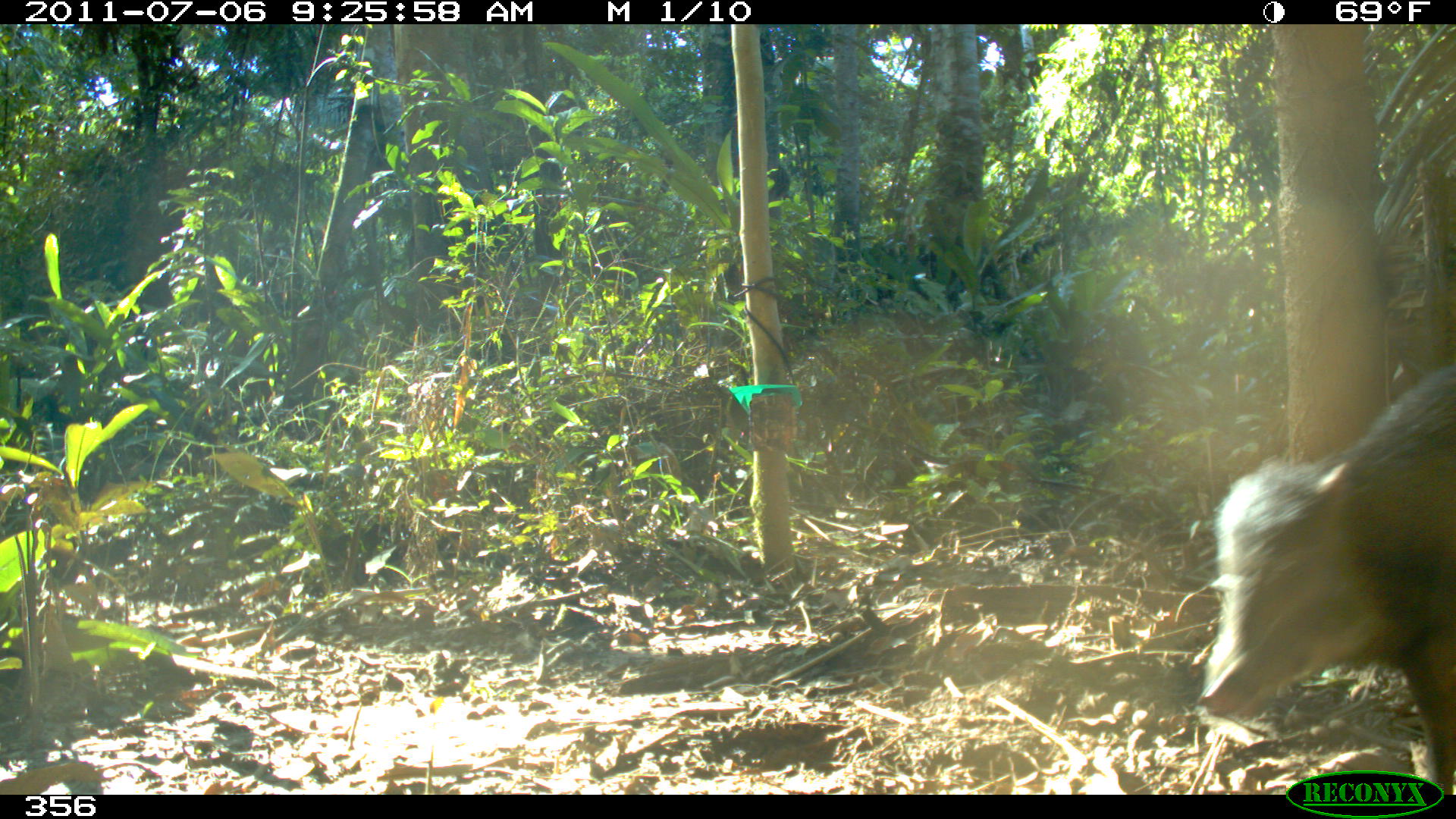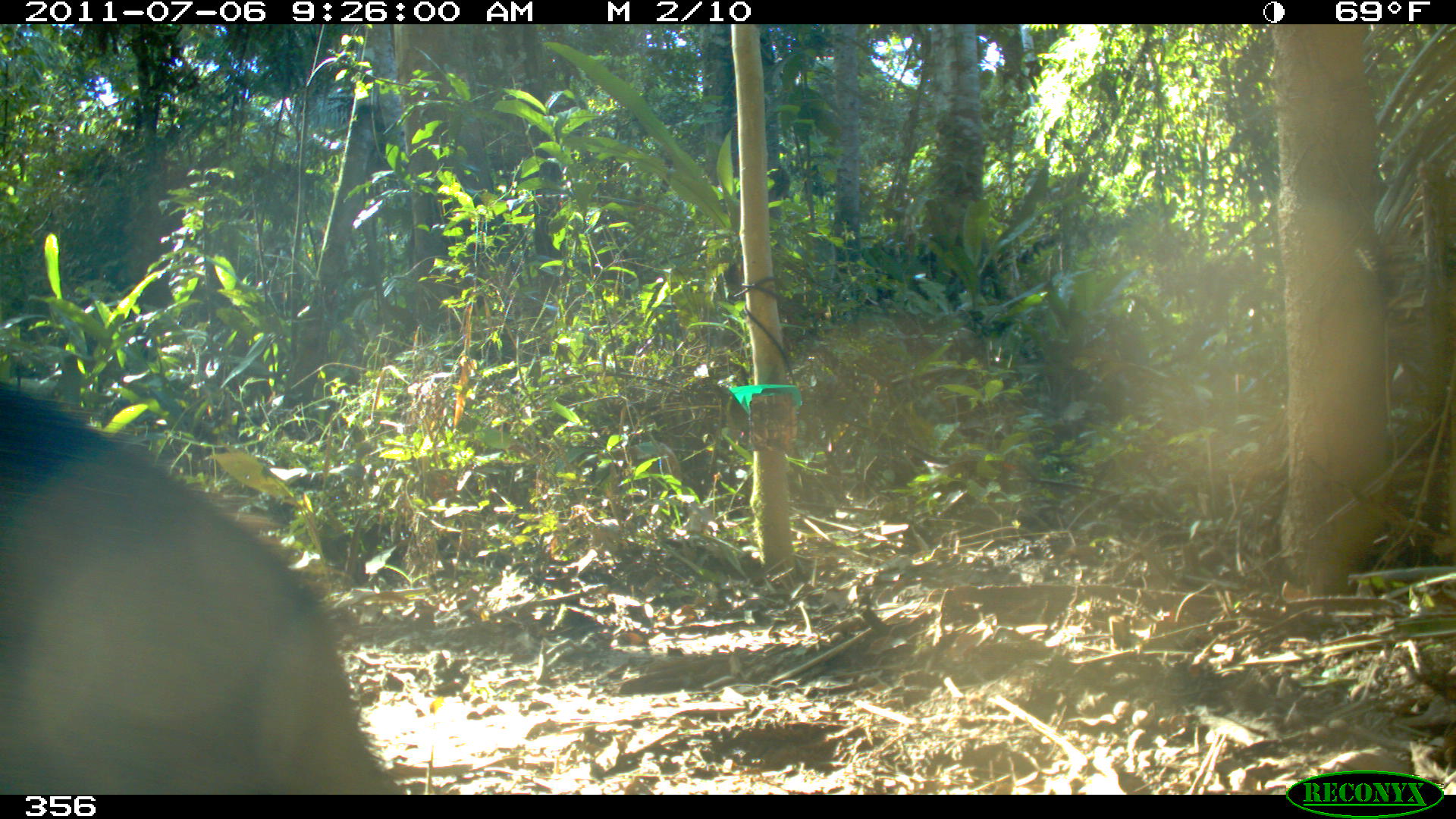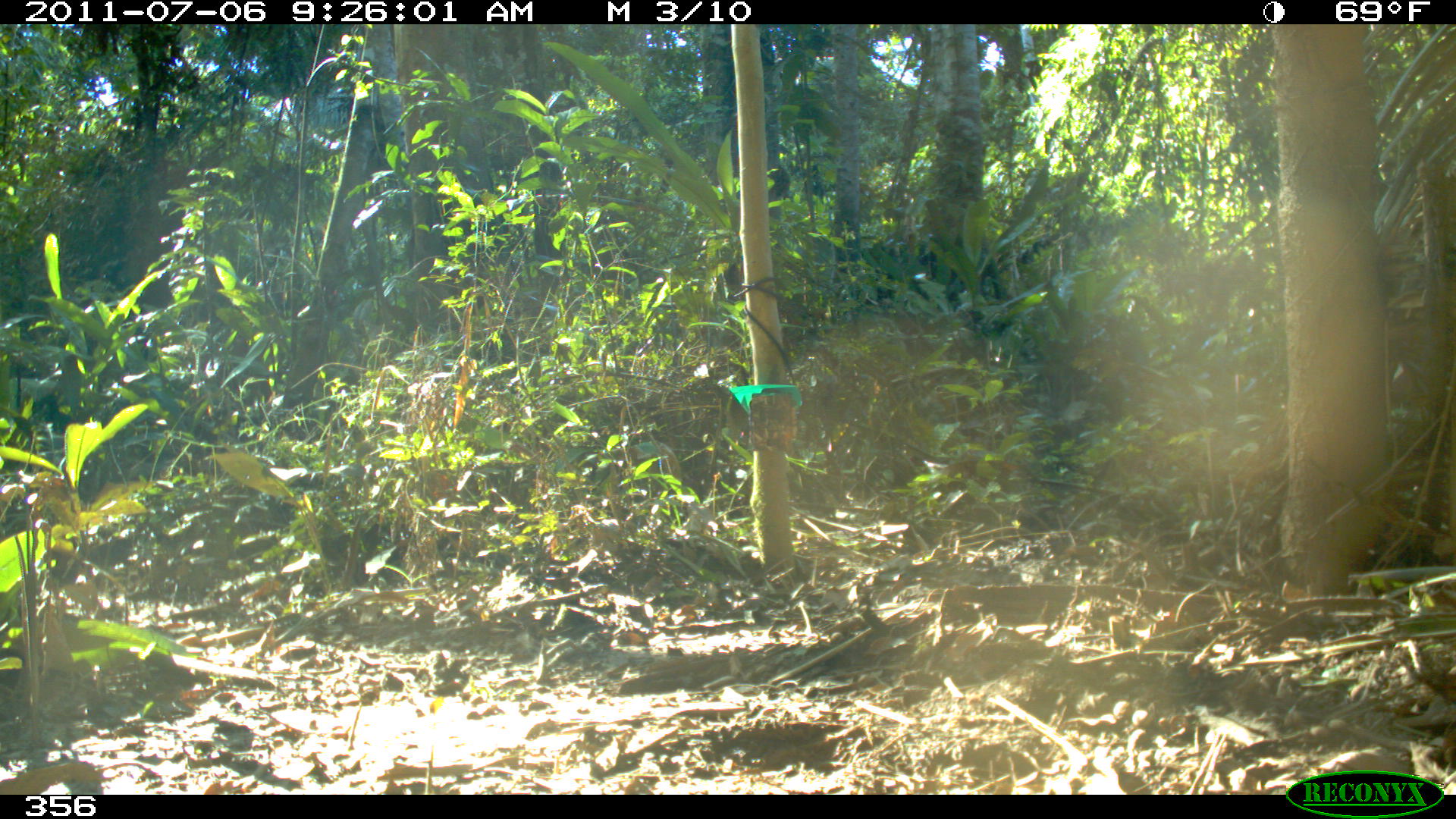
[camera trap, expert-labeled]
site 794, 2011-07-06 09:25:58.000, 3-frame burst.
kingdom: Animalia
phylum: Chordata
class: Mammalia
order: Artiodactyla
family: Tayassuidae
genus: Tayassu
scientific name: Tayassu pecari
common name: white-lipped peccary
Tayassu pecari (white-lipped peccary).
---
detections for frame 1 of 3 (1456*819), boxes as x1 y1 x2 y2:
tayassu pecari: 1202 363 1456 794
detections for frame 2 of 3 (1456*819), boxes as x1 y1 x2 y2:
tayassu pecari: 0 377 402 793